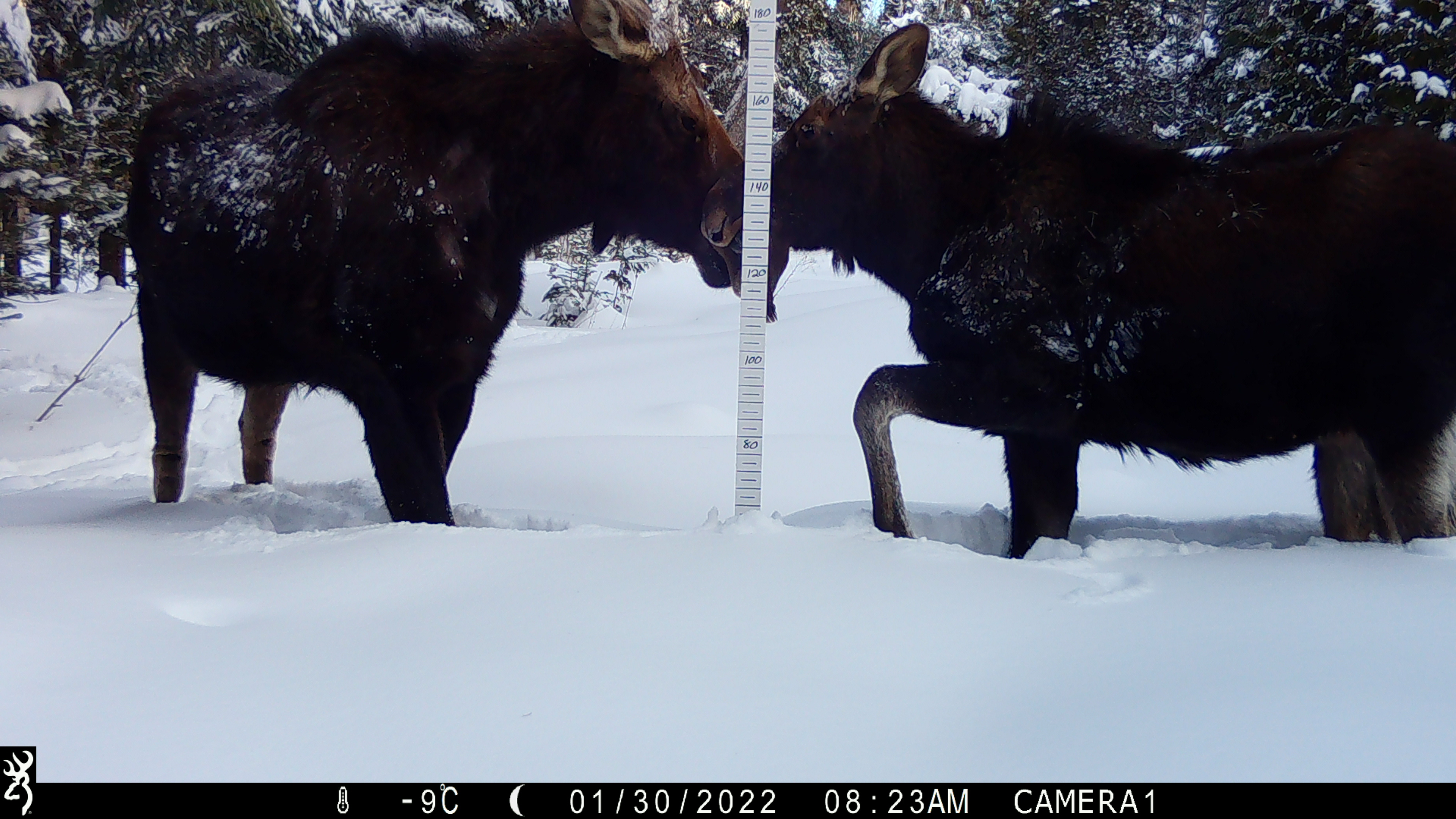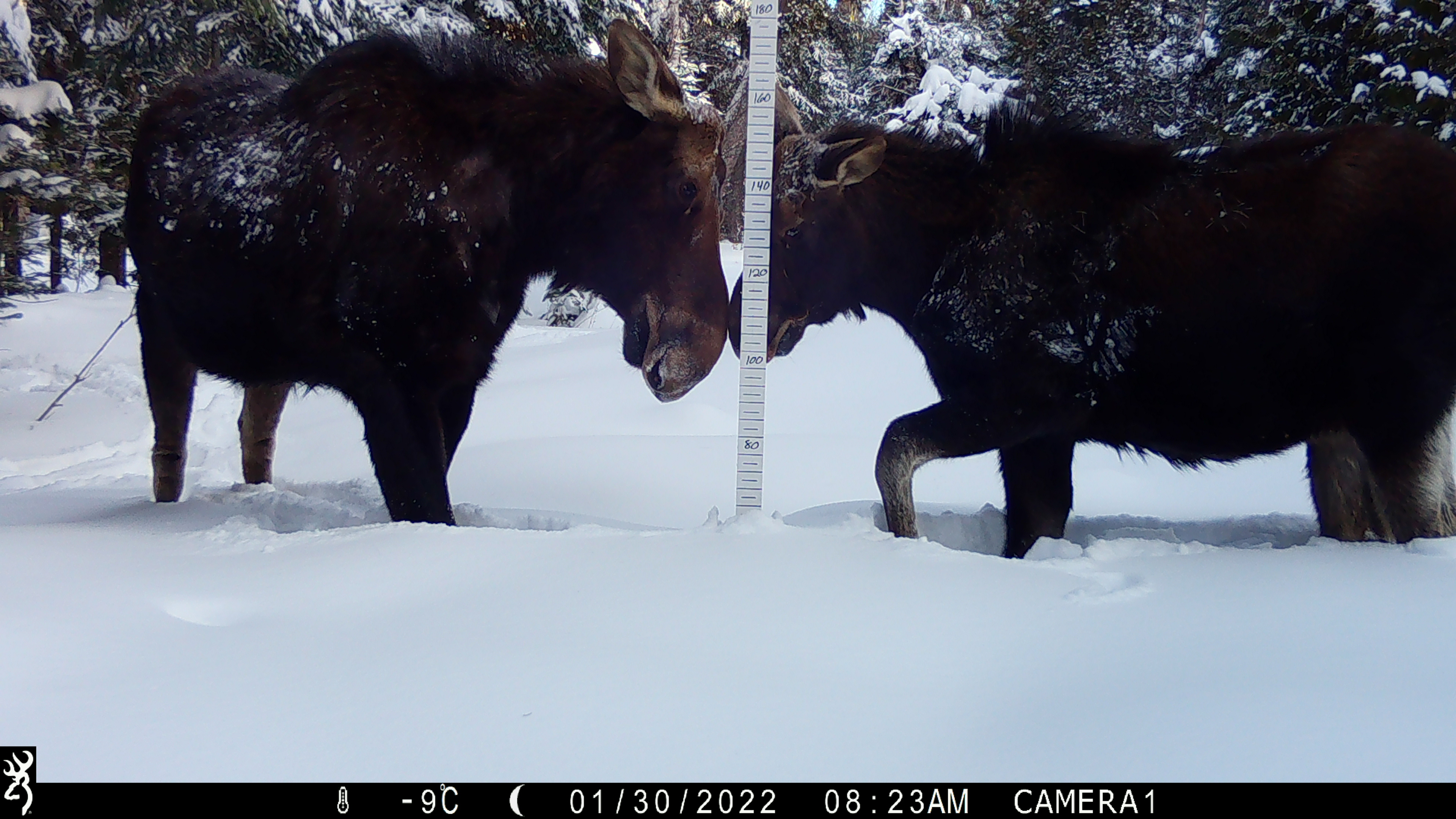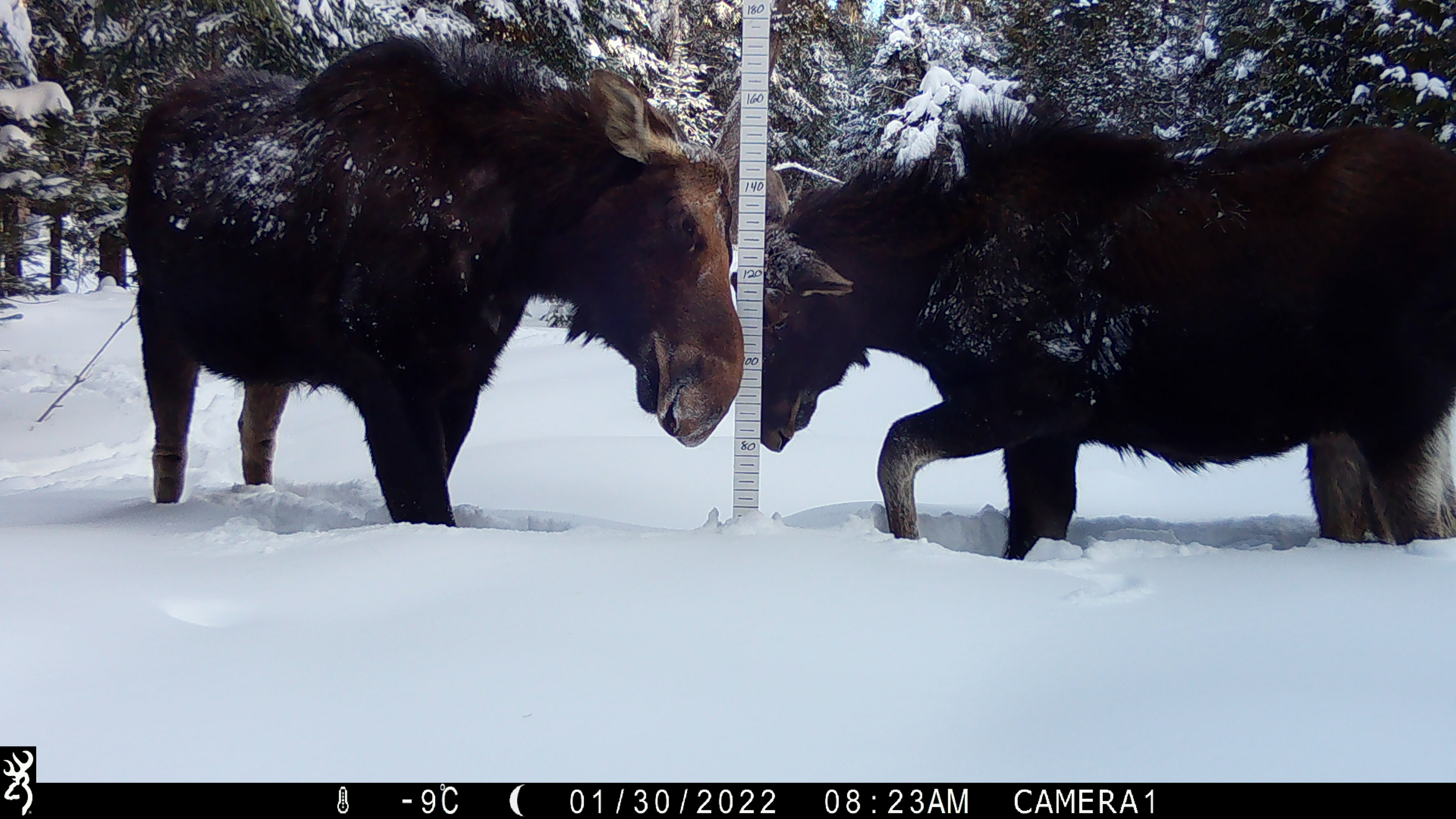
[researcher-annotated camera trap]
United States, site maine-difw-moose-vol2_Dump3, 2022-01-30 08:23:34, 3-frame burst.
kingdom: Animalia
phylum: Chordata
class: Mammalia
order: Artiodactyla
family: Cervidae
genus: Alces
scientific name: Alces alces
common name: moose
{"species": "moose (Alces alces)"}